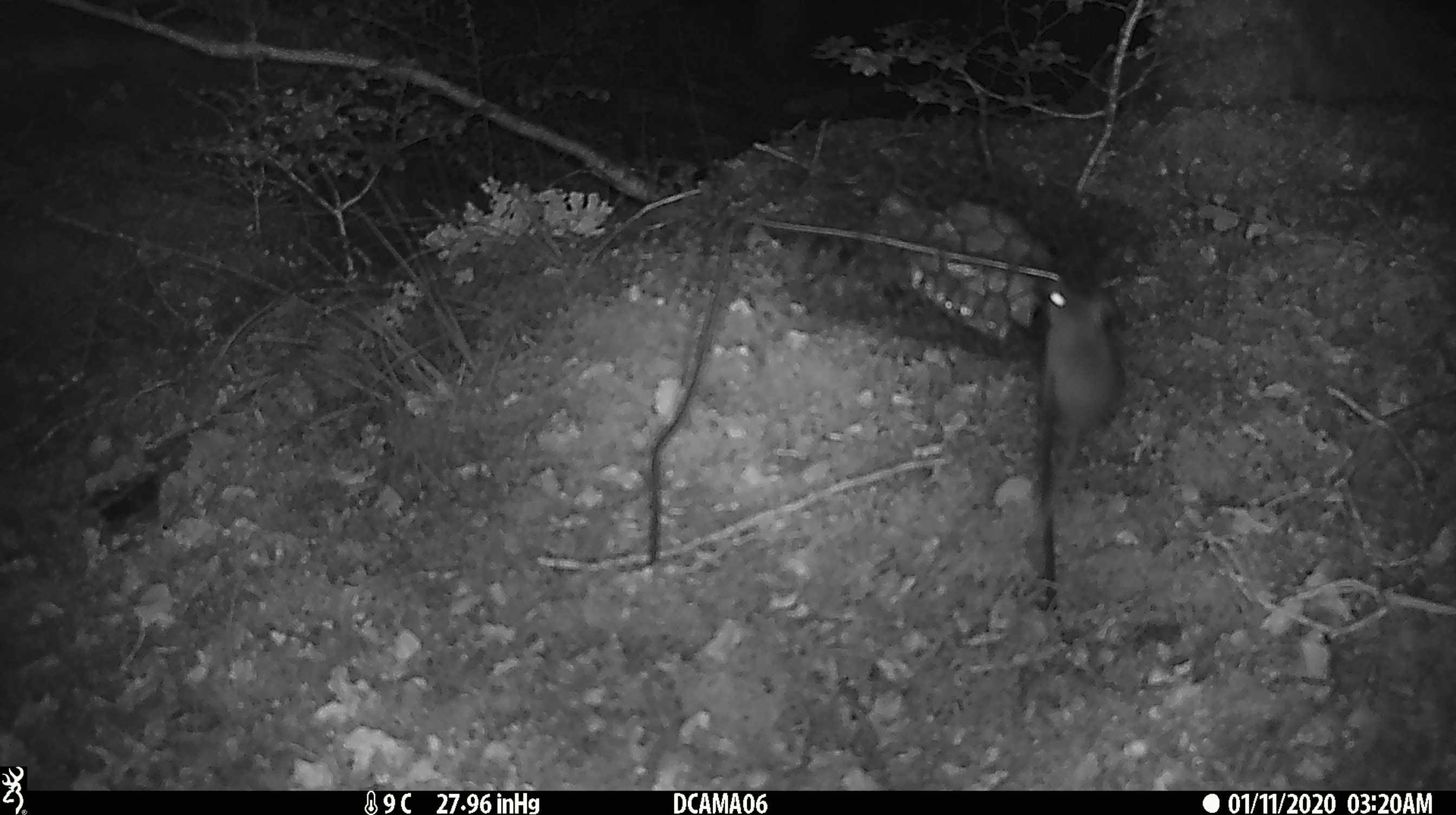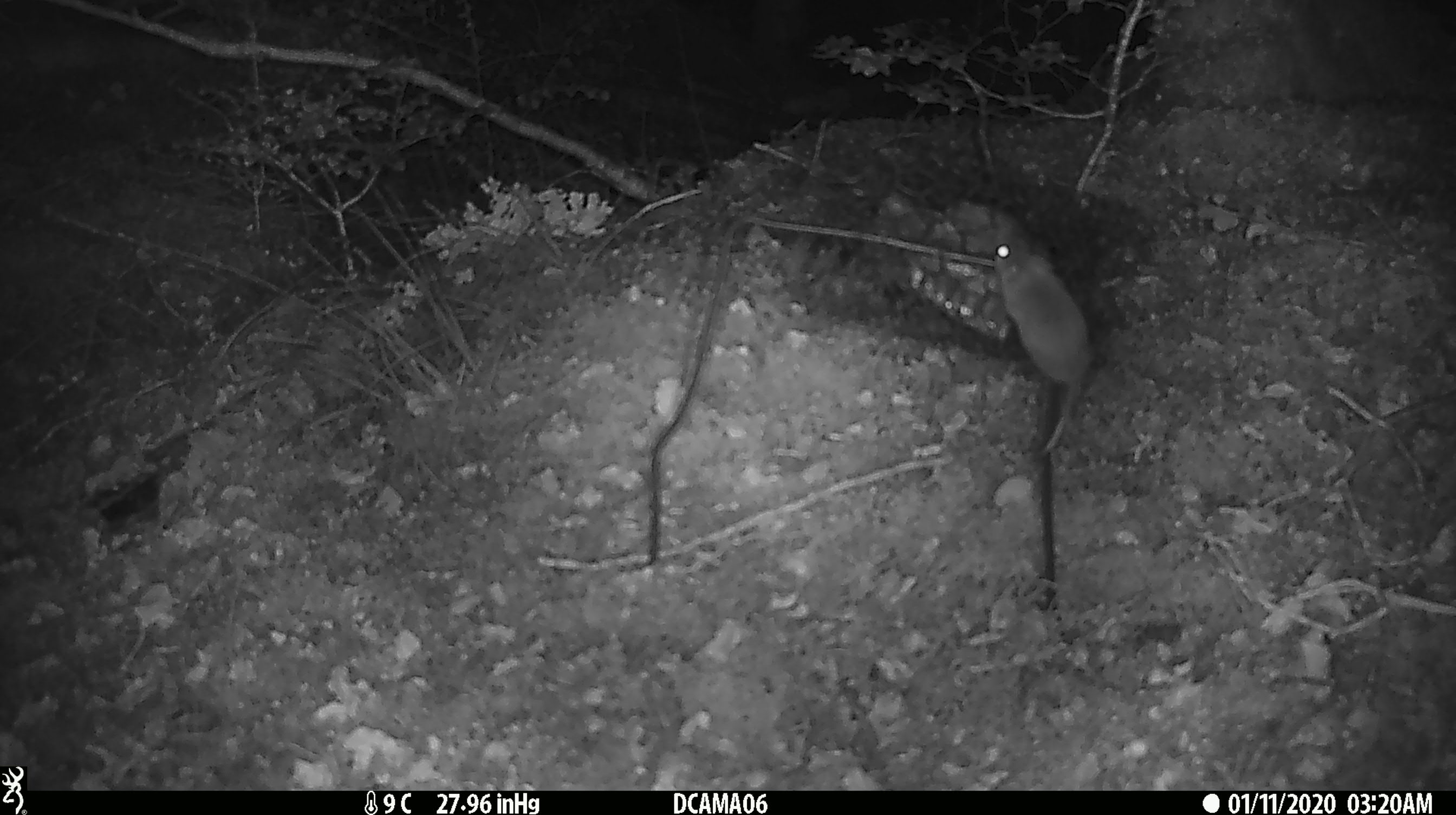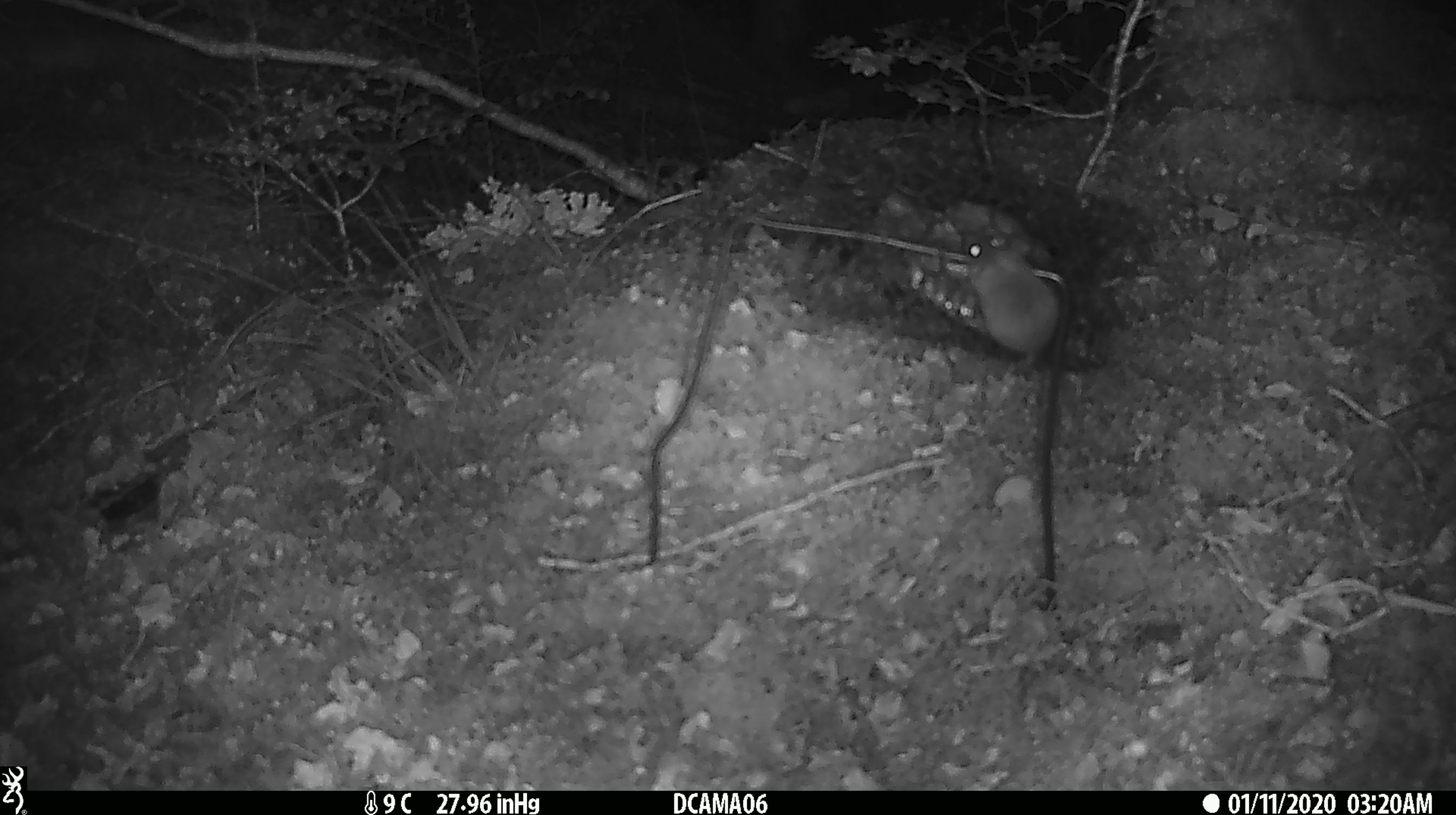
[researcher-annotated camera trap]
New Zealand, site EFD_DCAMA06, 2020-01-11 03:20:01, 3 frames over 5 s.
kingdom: Animalia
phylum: Chordata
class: Mammalia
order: Rodentia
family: Muridae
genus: Mus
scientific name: Mus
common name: mouse